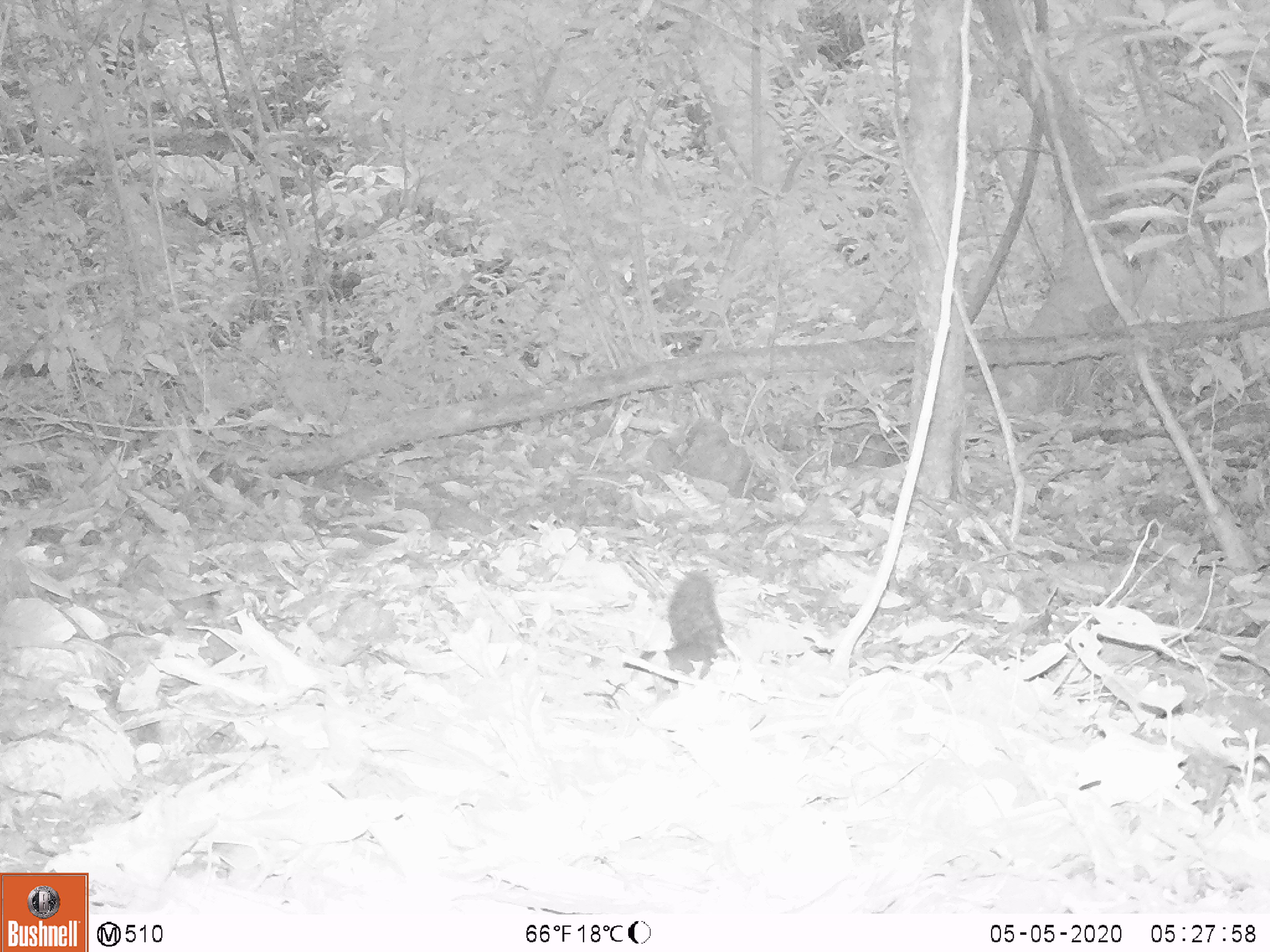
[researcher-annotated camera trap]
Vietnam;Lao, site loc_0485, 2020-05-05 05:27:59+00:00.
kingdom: Animalia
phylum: Chordata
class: Mammalia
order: Rodentia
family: Sciuridae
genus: Sciurus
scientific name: Sciurus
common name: squirrel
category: unidentified squirrel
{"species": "unidentified squirrel (squirrel) (Sciurus)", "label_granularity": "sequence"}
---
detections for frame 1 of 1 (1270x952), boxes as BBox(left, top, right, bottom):
unidentified squirrel: BBox(646, 562, 741, 680)